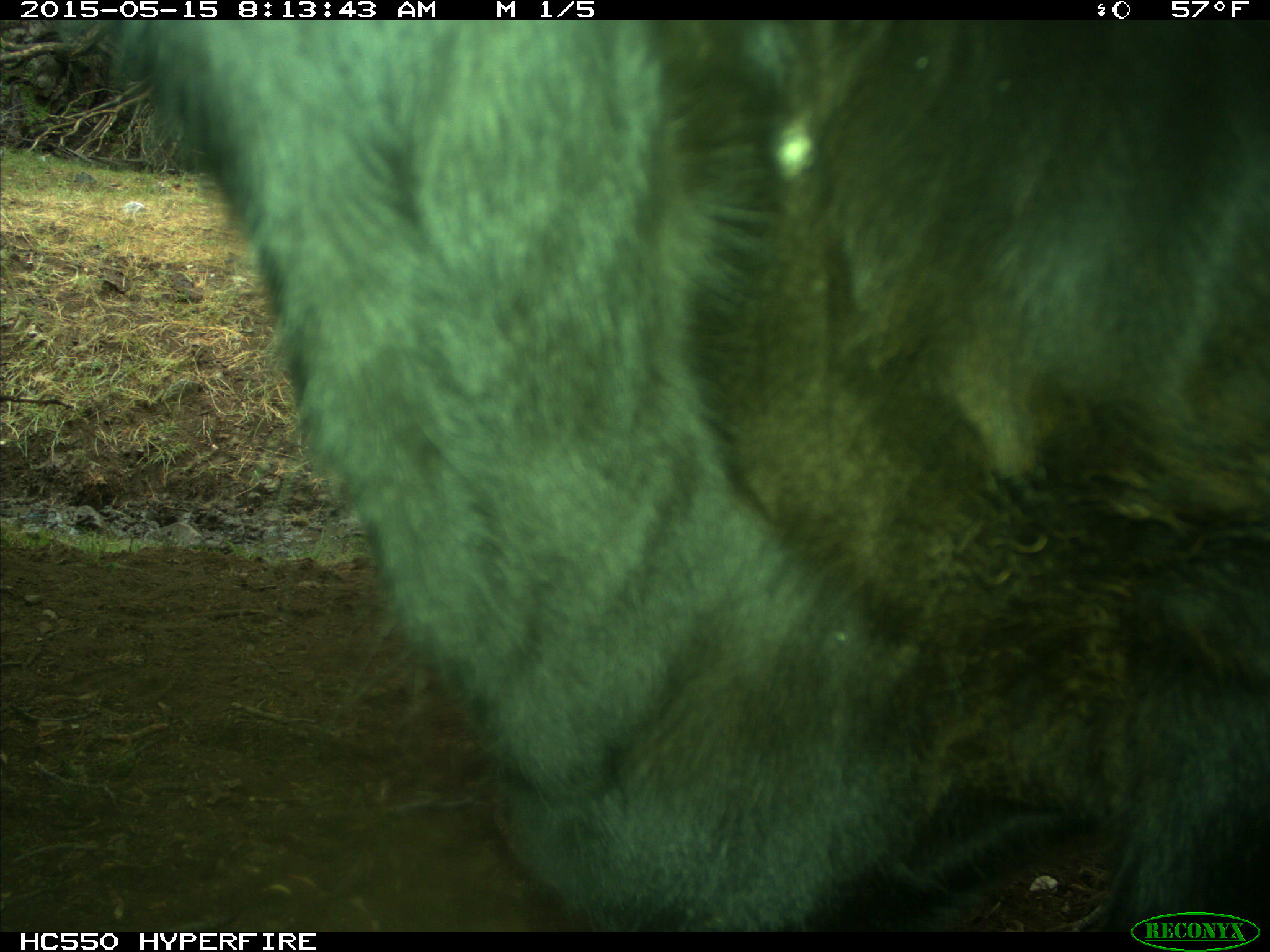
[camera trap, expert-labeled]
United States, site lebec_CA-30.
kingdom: Animalia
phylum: Chordata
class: Mammalia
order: Artiodactyla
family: Bovidae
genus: Bos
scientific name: Bos taurus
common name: domestic cow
Bos taurus (domestic cow).